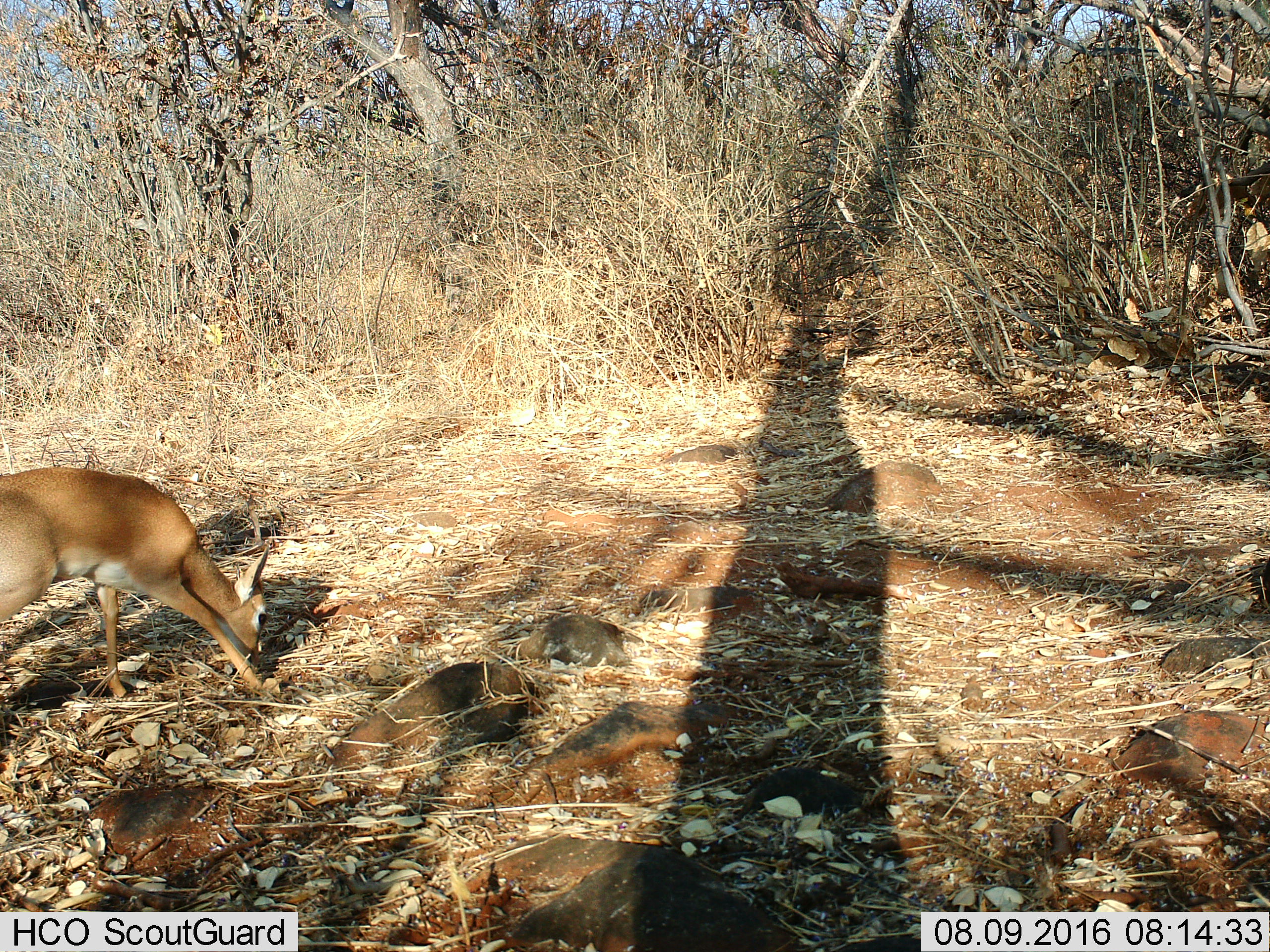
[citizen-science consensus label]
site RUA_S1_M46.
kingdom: Animalia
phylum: Chordata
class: Mammalia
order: Artiodactyla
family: Bovidae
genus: Madoqua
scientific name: Madoqua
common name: dik-dik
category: dikdik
Dikdik (dik-dik) (Madoqua), count 1. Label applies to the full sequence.